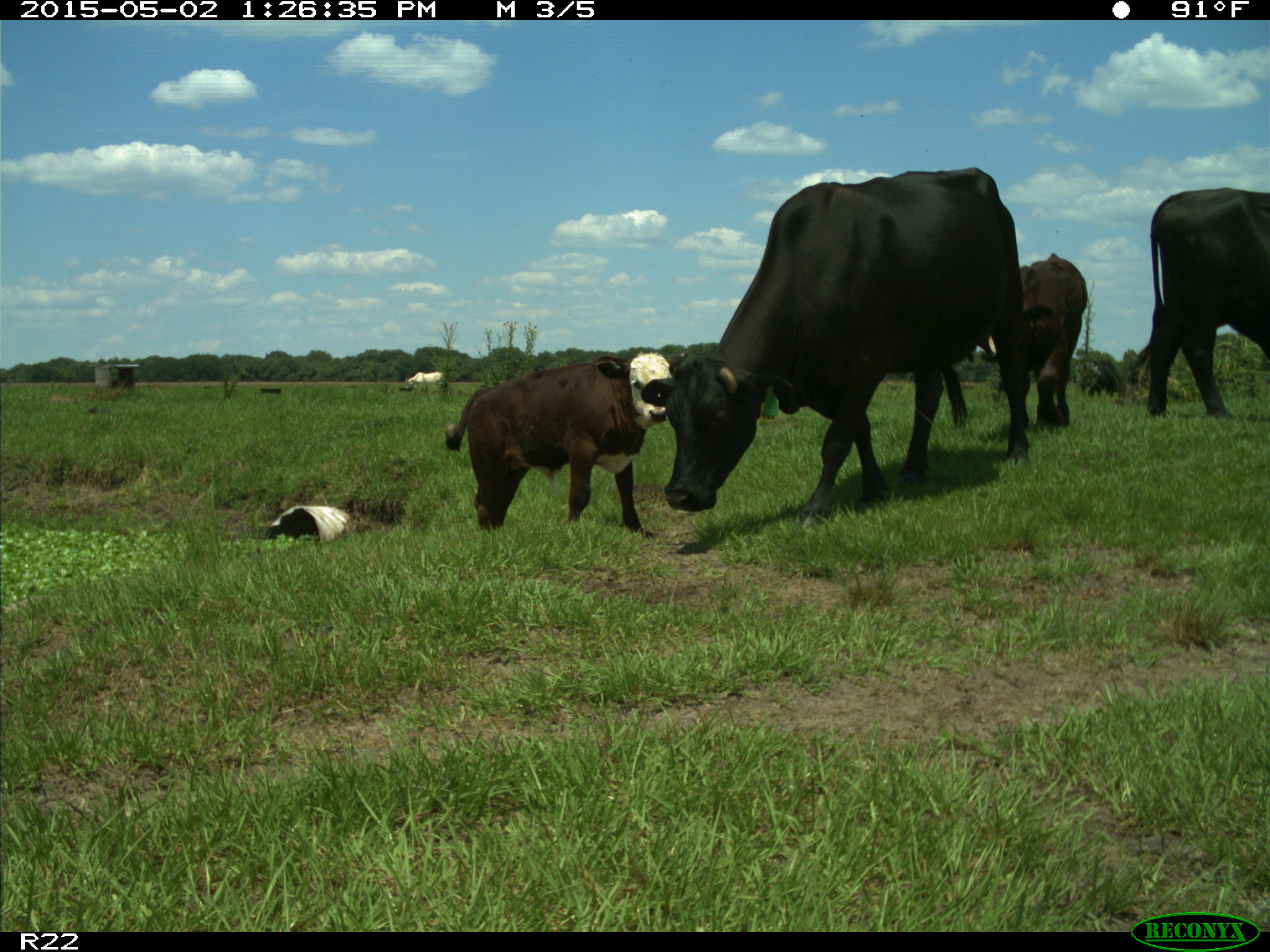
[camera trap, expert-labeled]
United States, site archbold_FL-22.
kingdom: Animalia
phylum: Chordata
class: Mammalia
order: Artiodactyla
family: Bovidae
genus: Bos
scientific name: Bos taurus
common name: domestic cow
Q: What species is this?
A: Bos taurus (domestic cow).